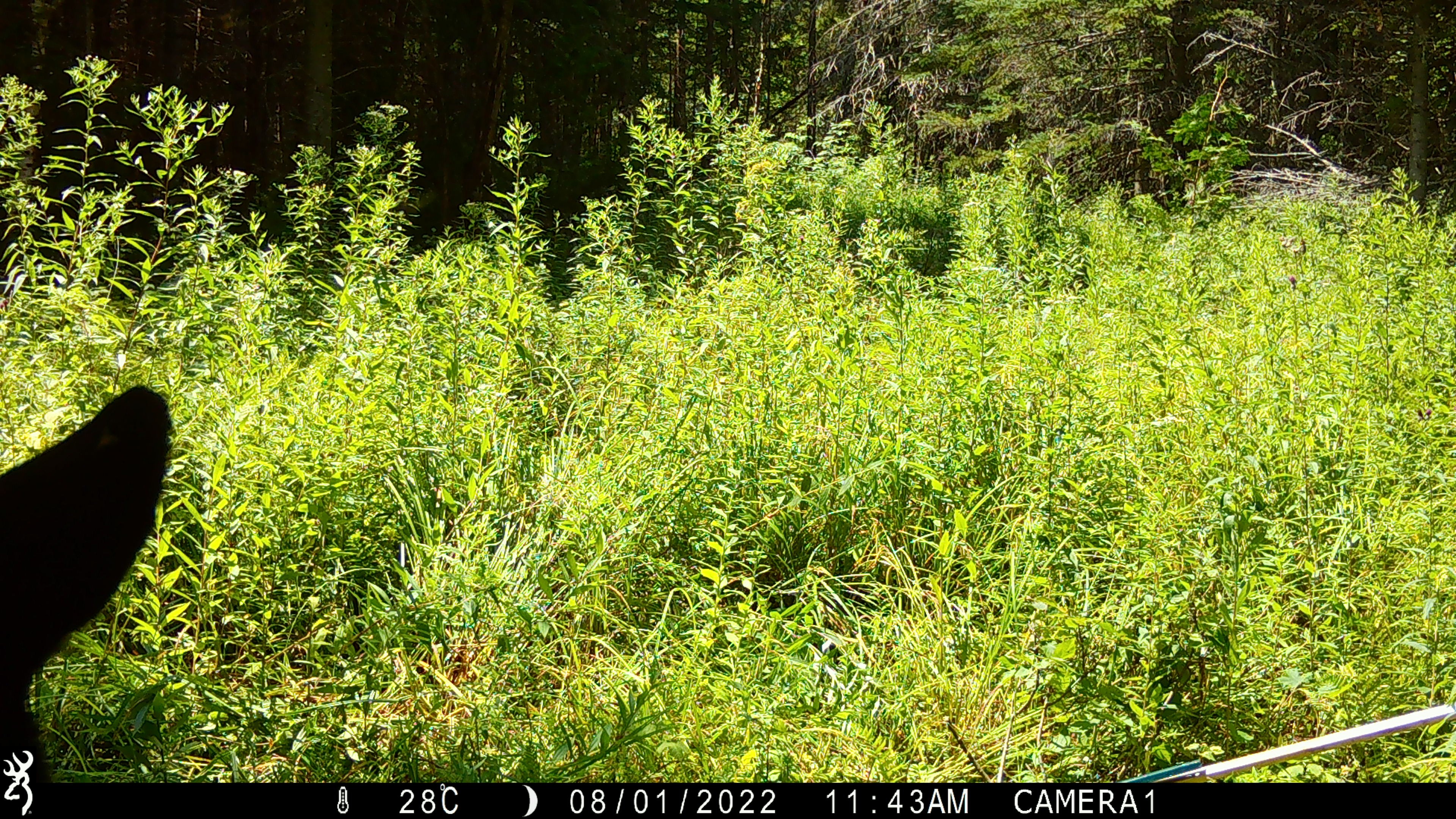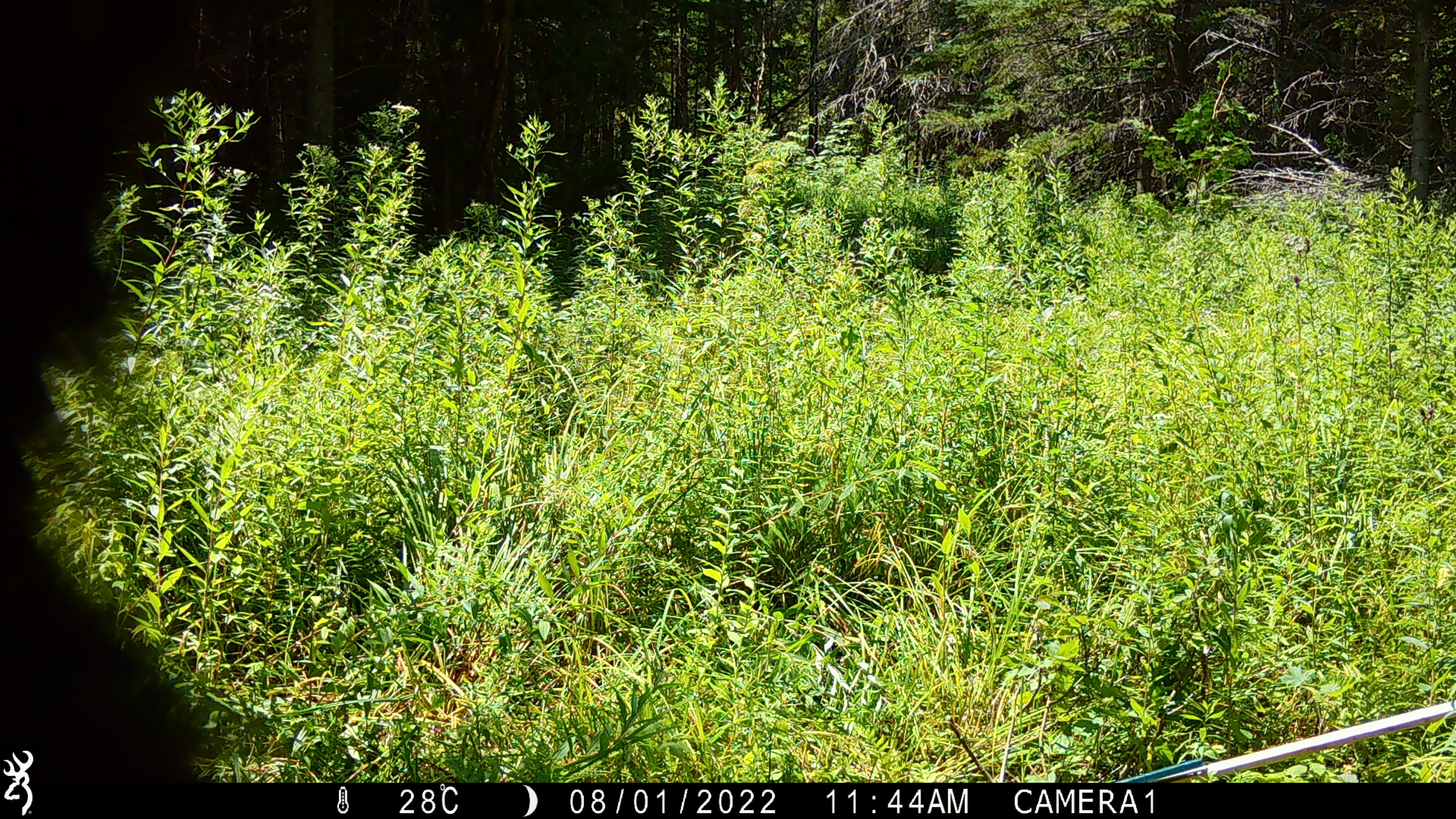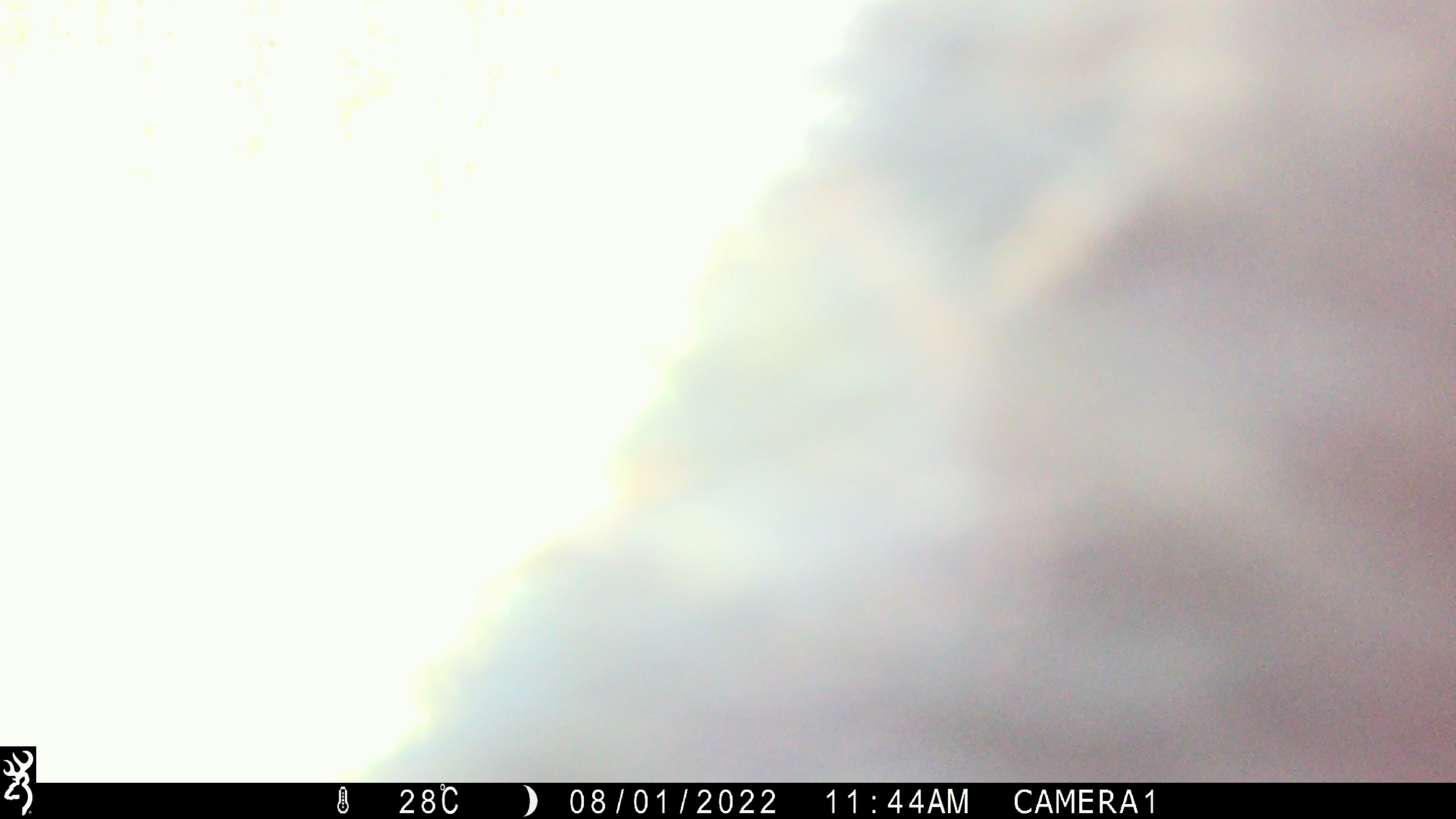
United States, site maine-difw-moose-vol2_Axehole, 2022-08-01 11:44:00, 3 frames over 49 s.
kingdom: Animalia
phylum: Chordata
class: Mammalia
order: Carnivora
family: Ursidae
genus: Ursus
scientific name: Ursus americanus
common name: black bear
Black bear (Ursus americanus).